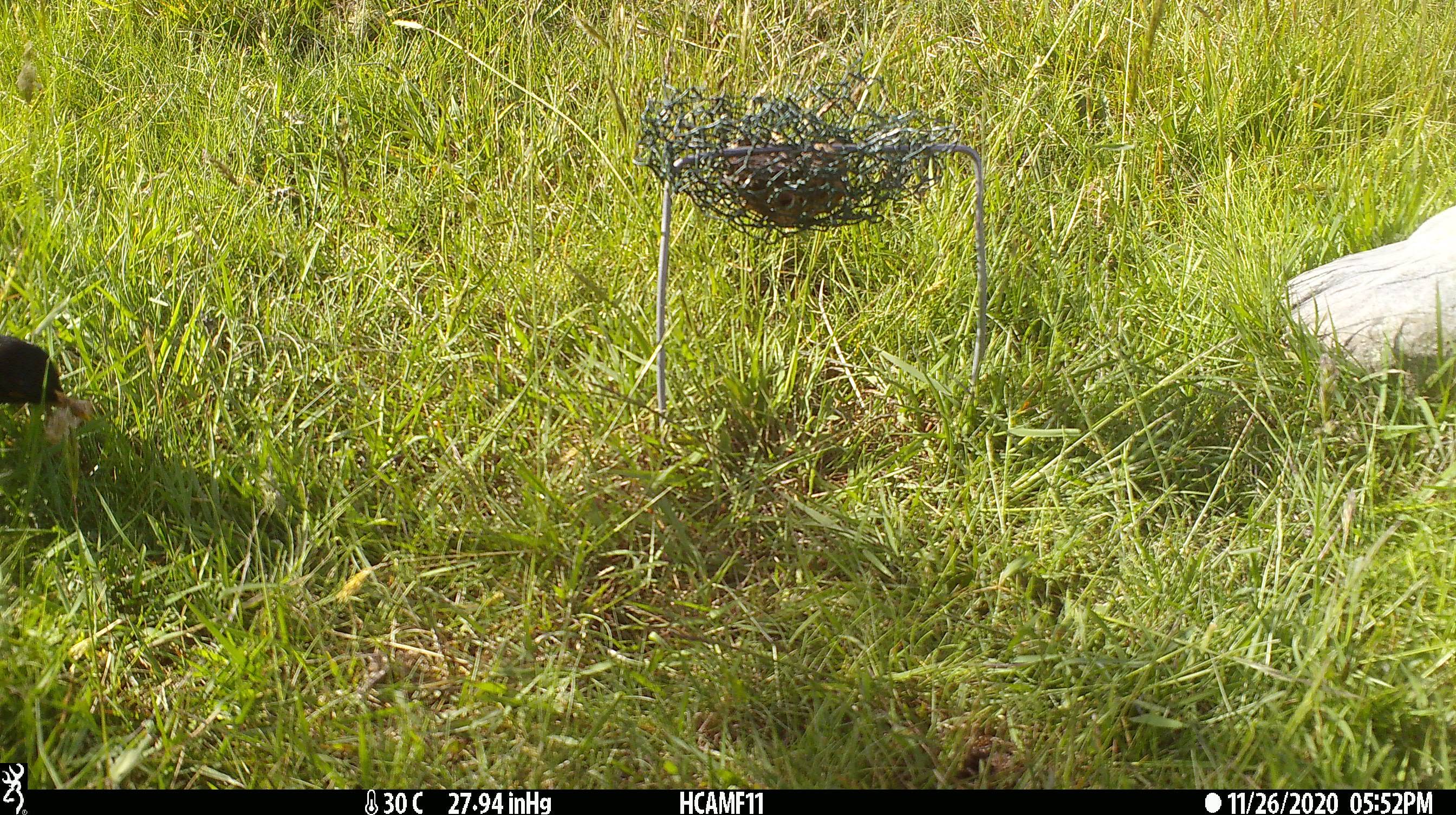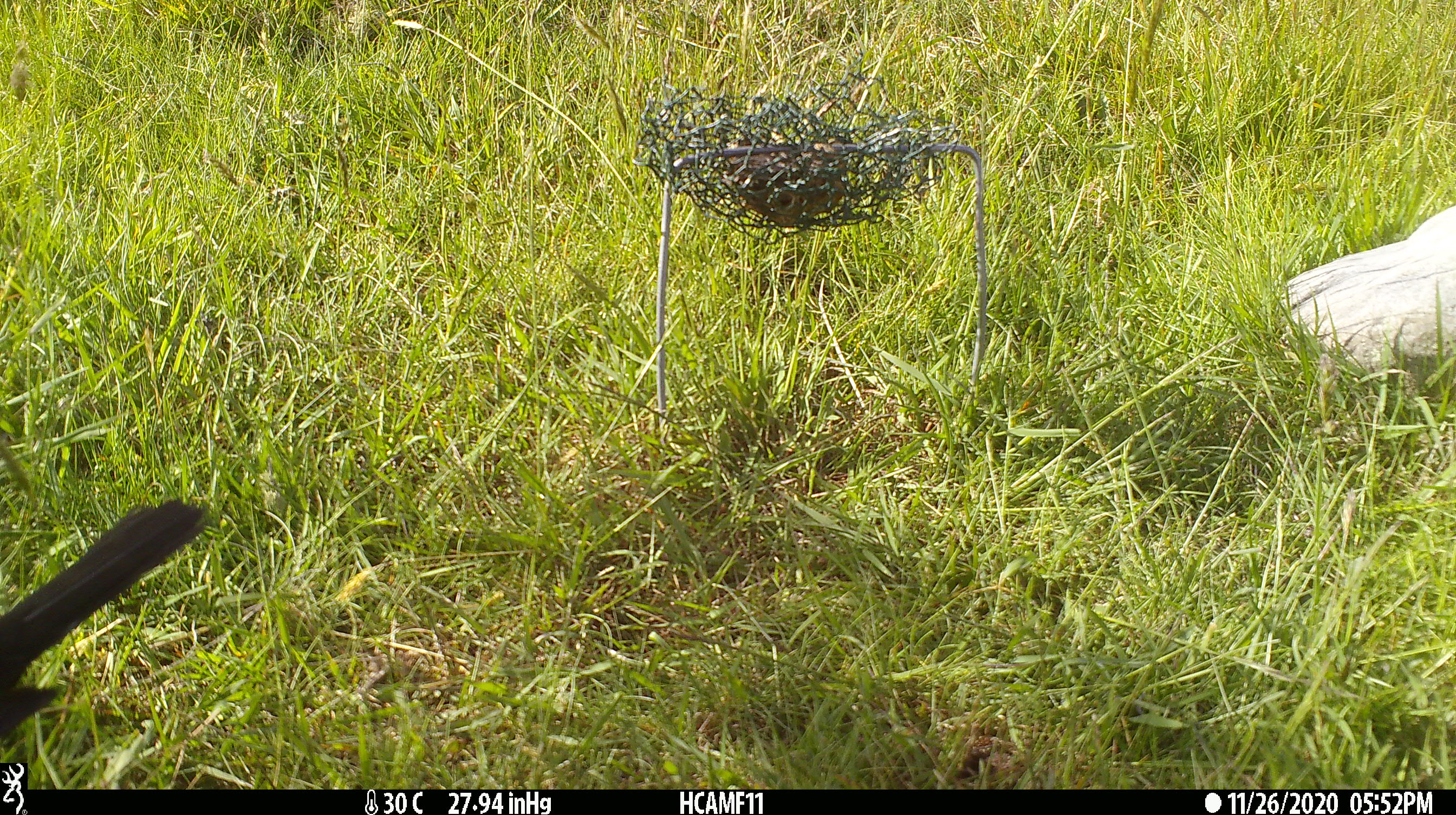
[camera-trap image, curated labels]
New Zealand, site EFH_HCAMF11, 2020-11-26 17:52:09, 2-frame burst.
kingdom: Animalia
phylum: Chordata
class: Aves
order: Passeriformes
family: Turdidae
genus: Turdus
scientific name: Turdus merula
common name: eurasian blackbird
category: blackbird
Blackbird (eurasian blackbird) (Turdus merula).